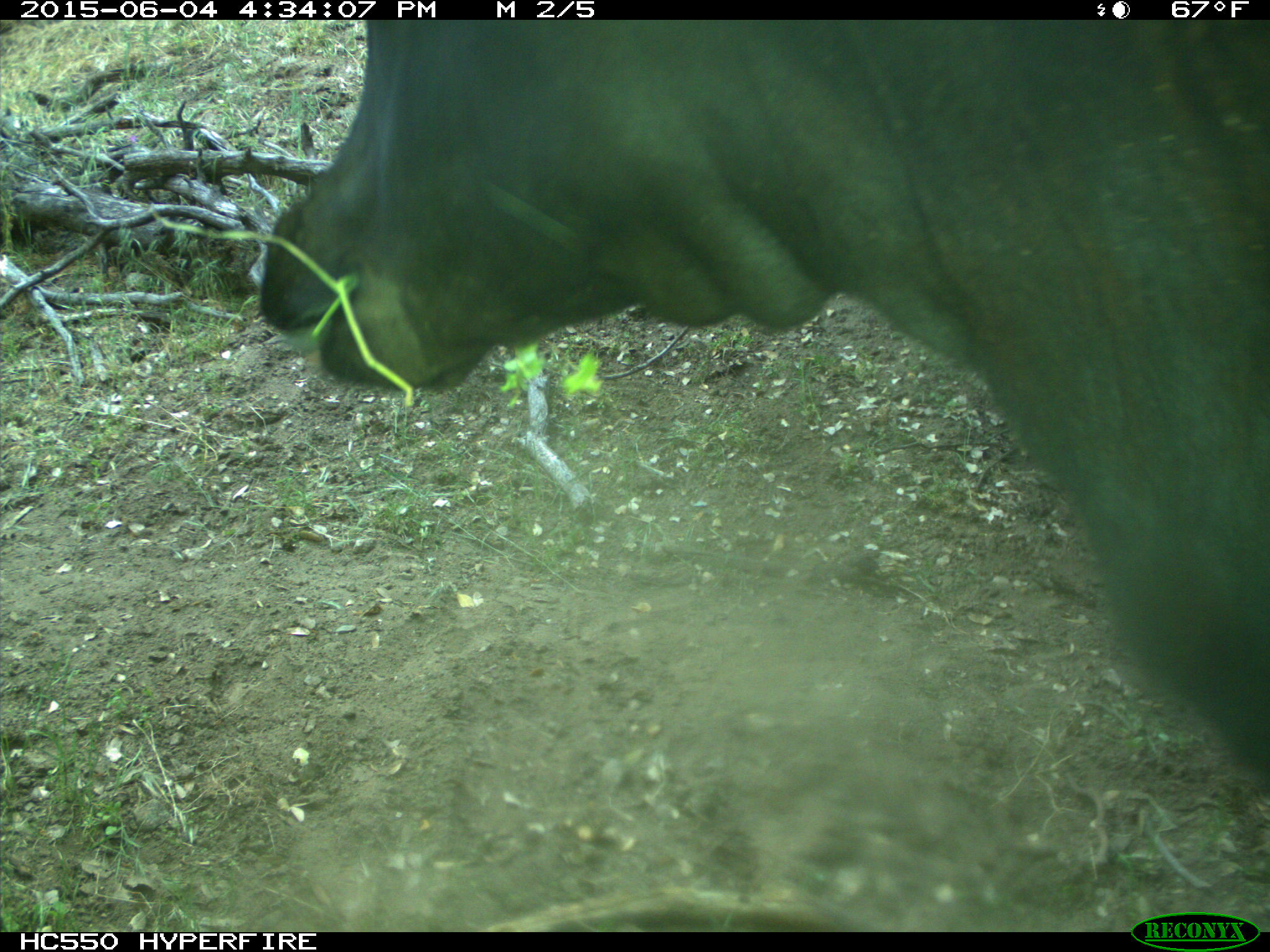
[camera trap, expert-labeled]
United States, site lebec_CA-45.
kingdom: Animalia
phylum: Chordata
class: Mammalia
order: Artiodactyla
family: Bovidae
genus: Bos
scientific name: Bos taurus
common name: domestic cow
Bos taurus (domestic cow).